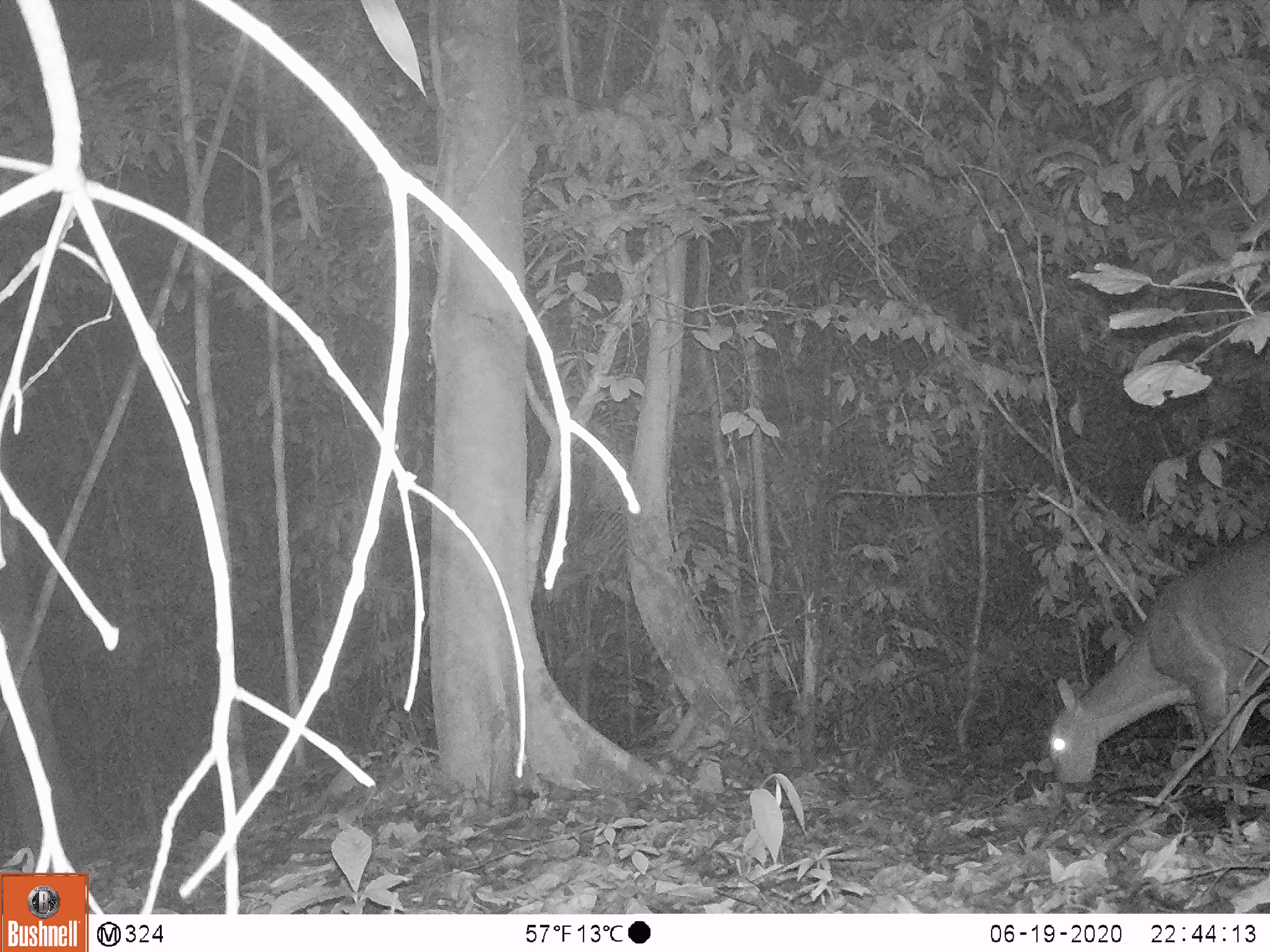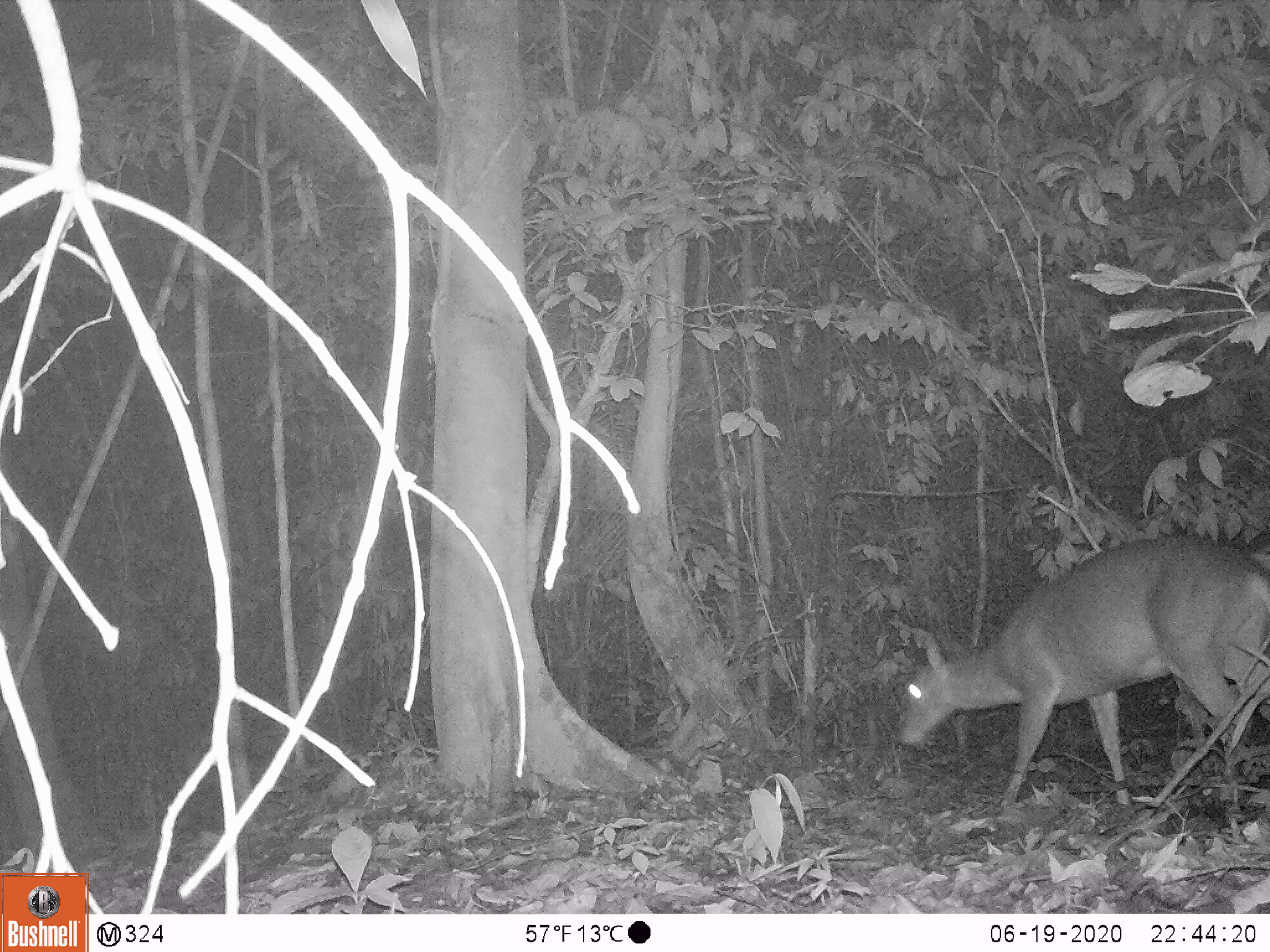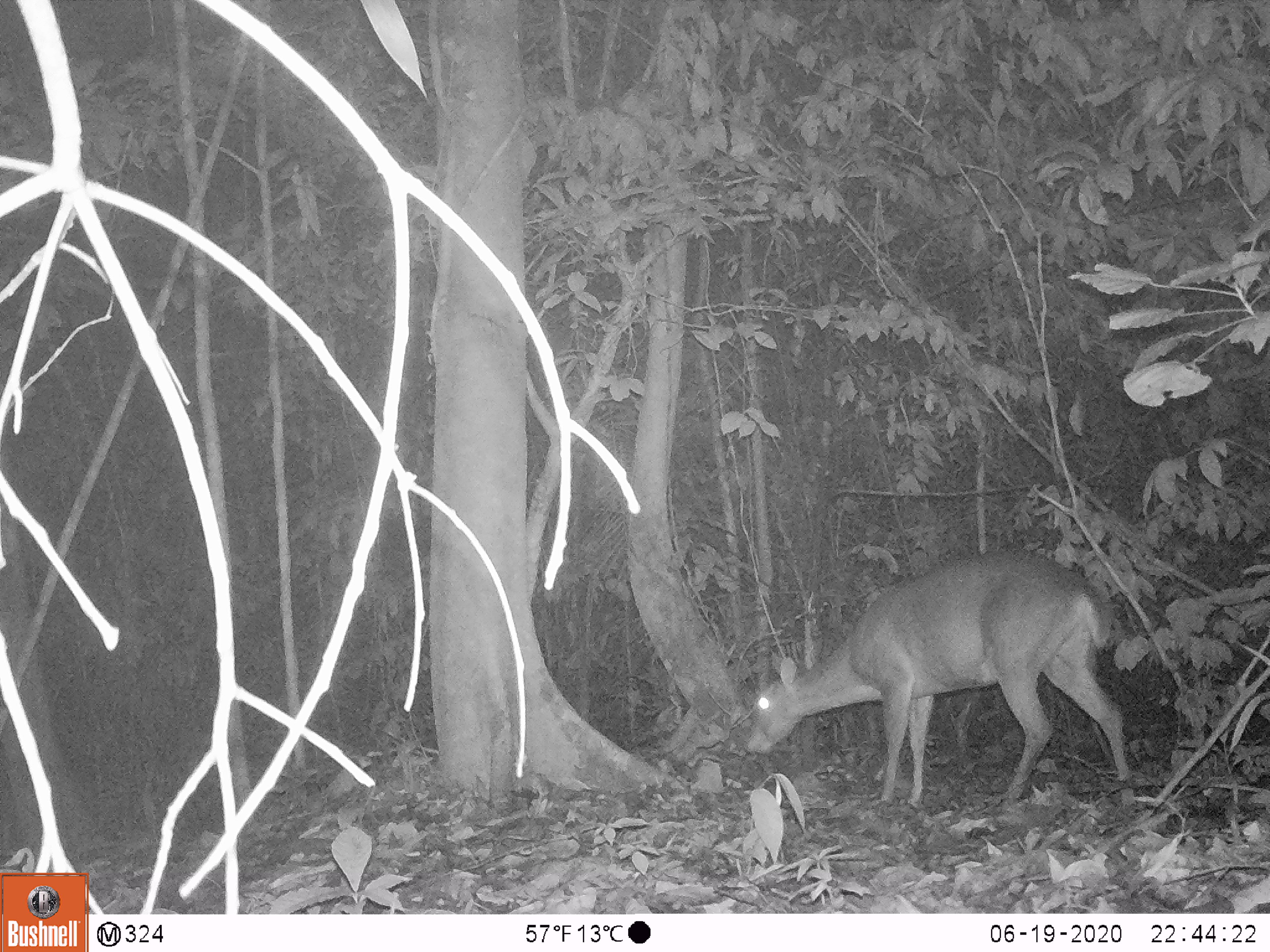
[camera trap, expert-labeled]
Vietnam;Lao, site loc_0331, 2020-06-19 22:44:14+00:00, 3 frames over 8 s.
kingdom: Animalia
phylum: Chordata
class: Mammalia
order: Artiodactyla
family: Cervidae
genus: Muntiacus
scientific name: Muntiacus vuquangensis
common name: large-antlered muntjac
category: large antlered muntjac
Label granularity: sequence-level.